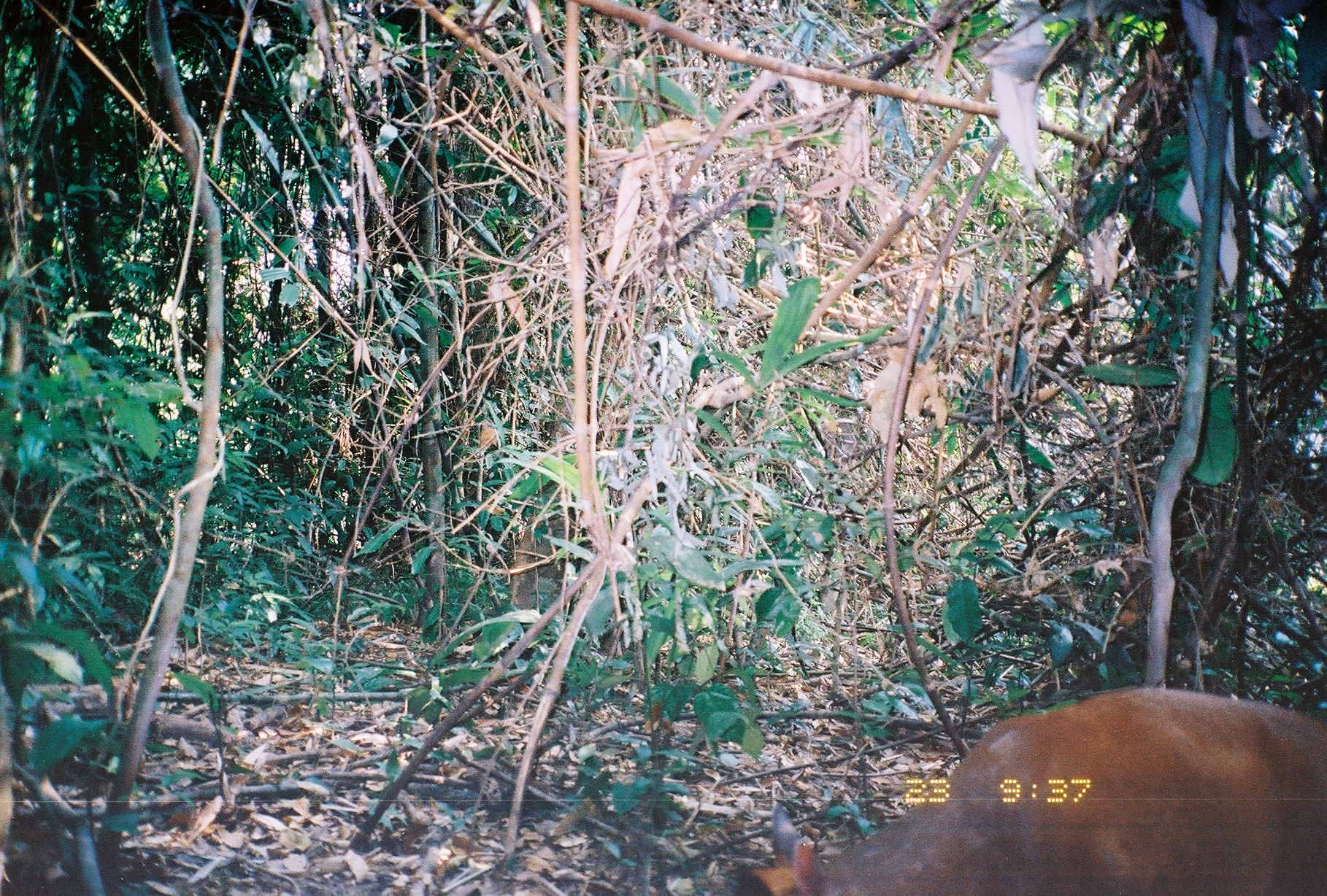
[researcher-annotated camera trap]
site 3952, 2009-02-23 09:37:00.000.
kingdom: Animalia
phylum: Chordata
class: Mammalia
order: Artiodactyla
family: Cervidae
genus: Muntiacus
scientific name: Muntiacus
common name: muntjacs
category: muntiacus sp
Muntiacus sp (muntjacs) (Muntiacus), count 1.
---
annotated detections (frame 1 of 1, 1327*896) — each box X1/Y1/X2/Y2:
muntiacus sp: 743/687/1326/896